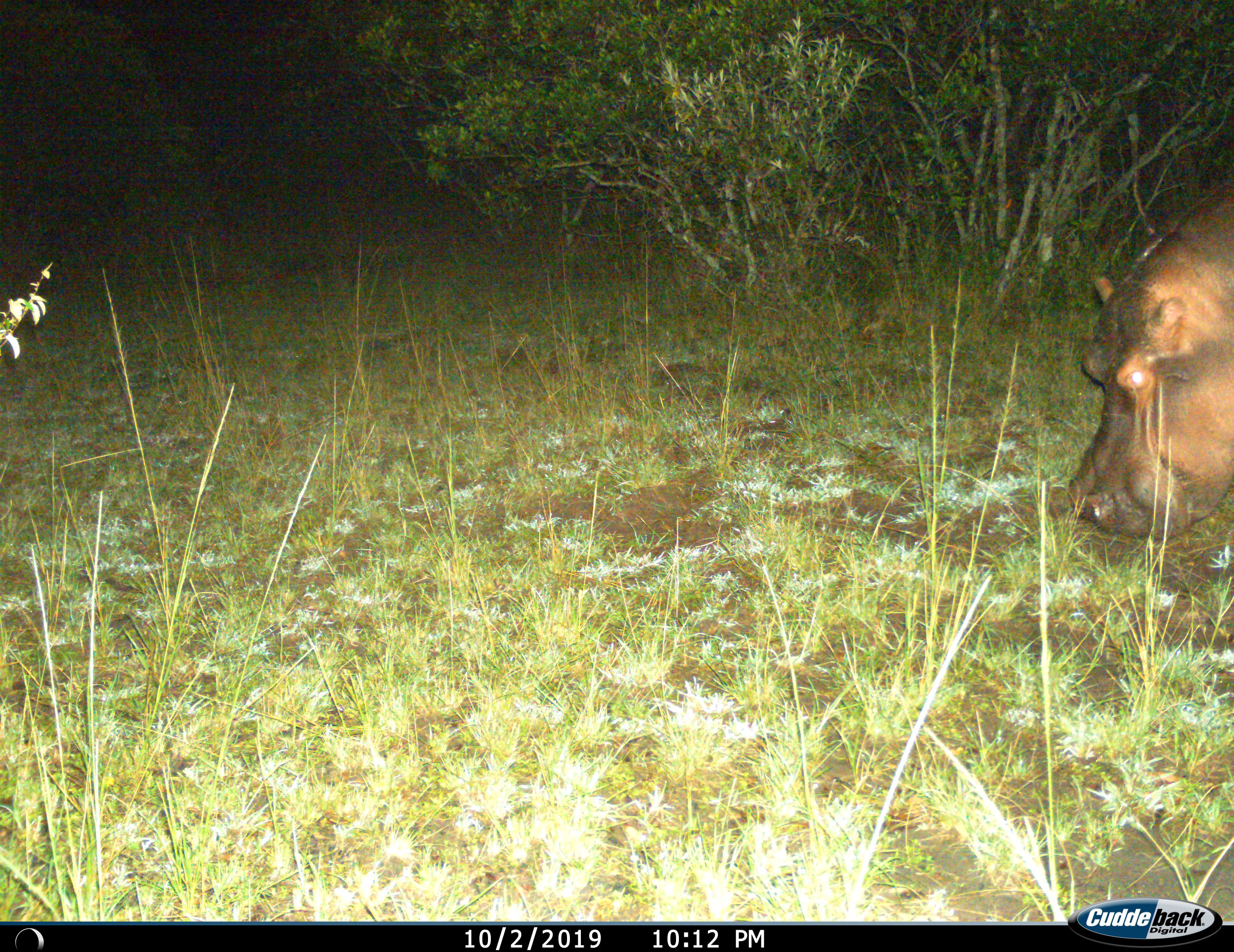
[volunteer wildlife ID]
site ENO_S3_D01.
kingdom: Animalia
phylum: Chordata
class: Mammalia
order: Artiodactyla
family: Hippopotamidae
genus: Hippopotamus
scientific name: Hippopotamus amphibius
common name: hippopotamus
Hippopotamus (Hippopotamus amphibius), count 1. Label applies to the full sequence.